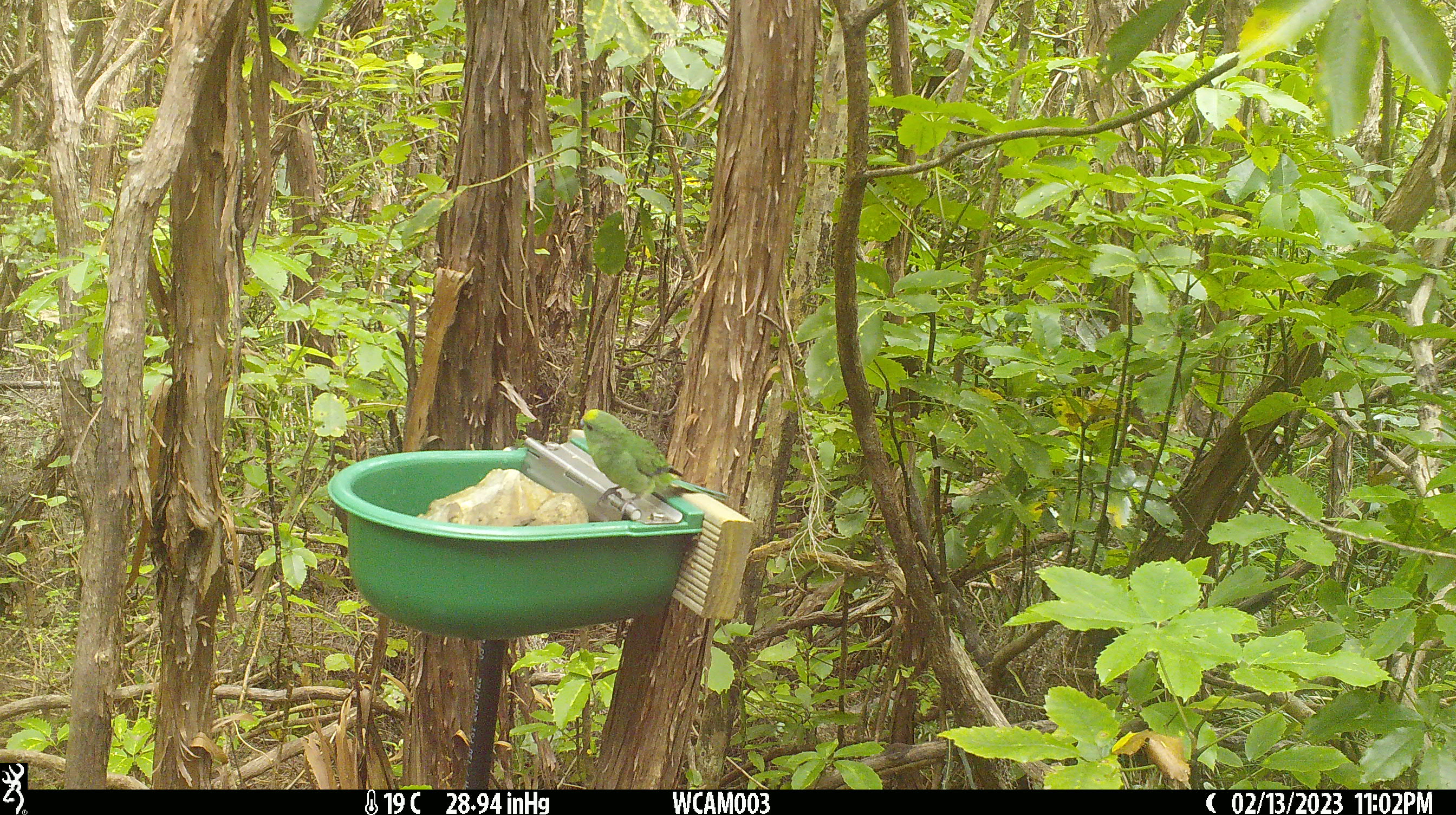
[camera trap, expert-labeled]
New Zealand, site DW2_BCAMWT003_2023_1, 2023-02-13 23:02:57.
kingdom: Animalia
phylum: Chordata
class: Aves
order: Psittaciformes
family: Psittaculidae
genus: Cyanoramphus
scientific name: Cyanoramphus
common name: parakeet